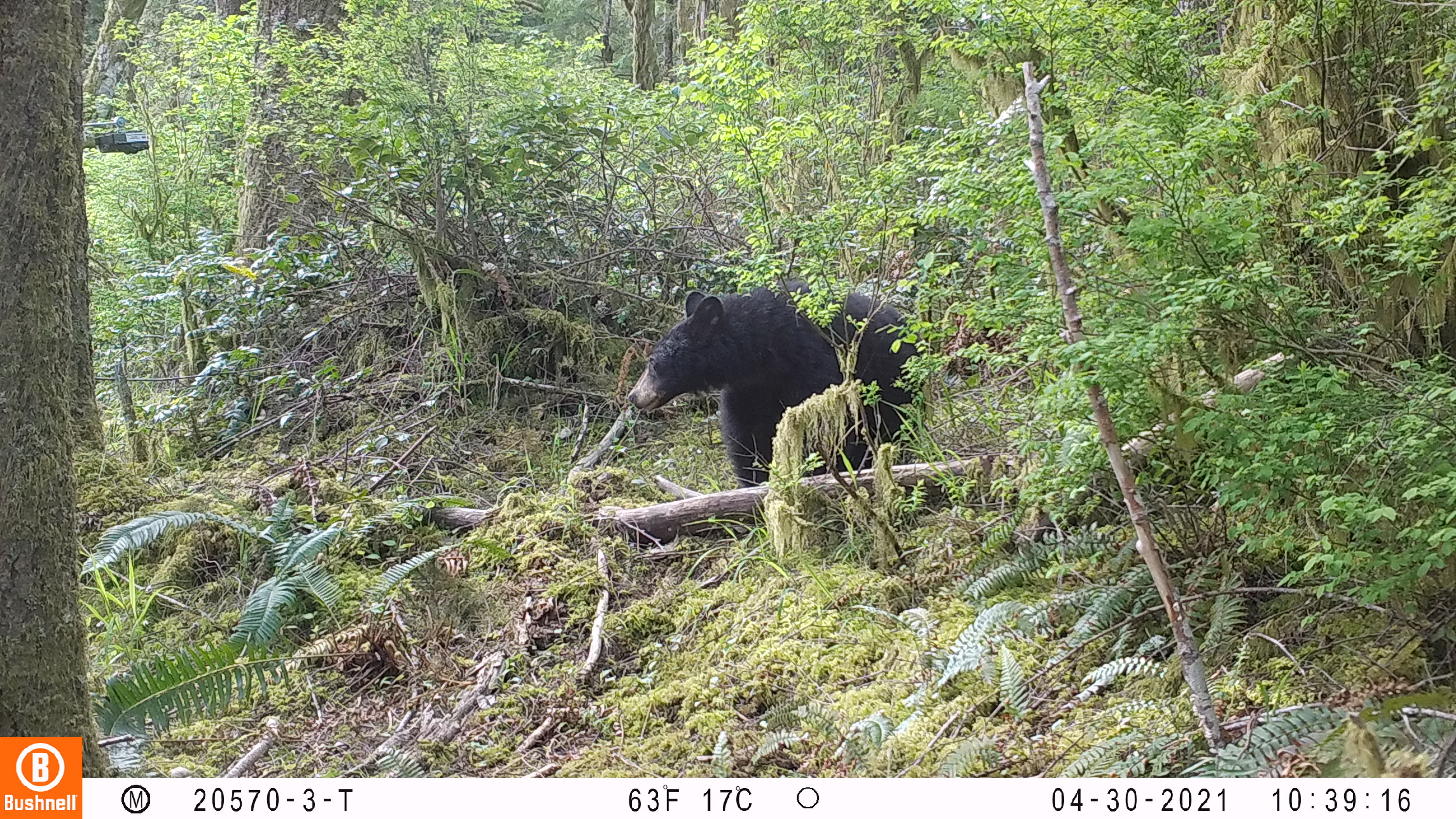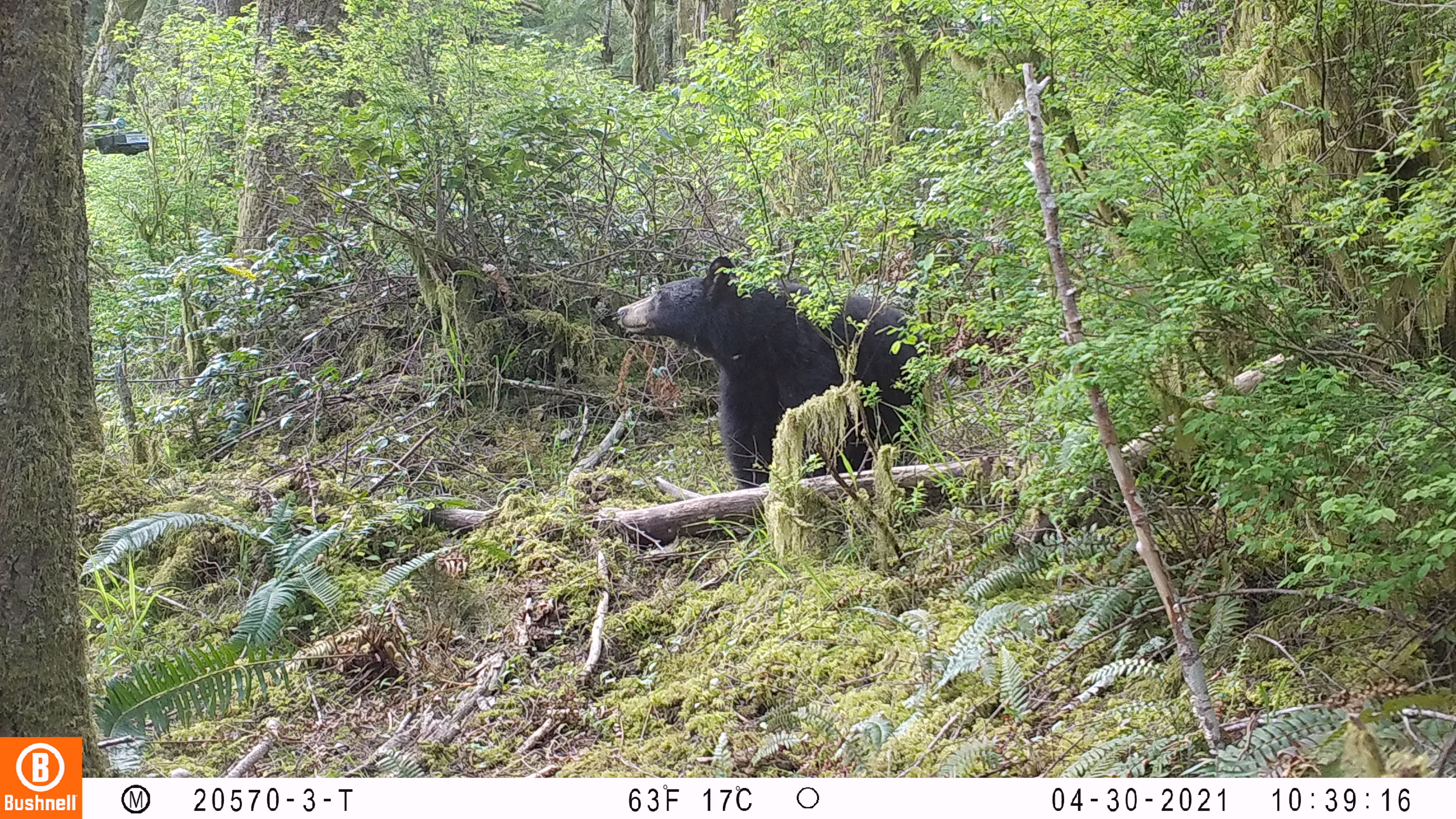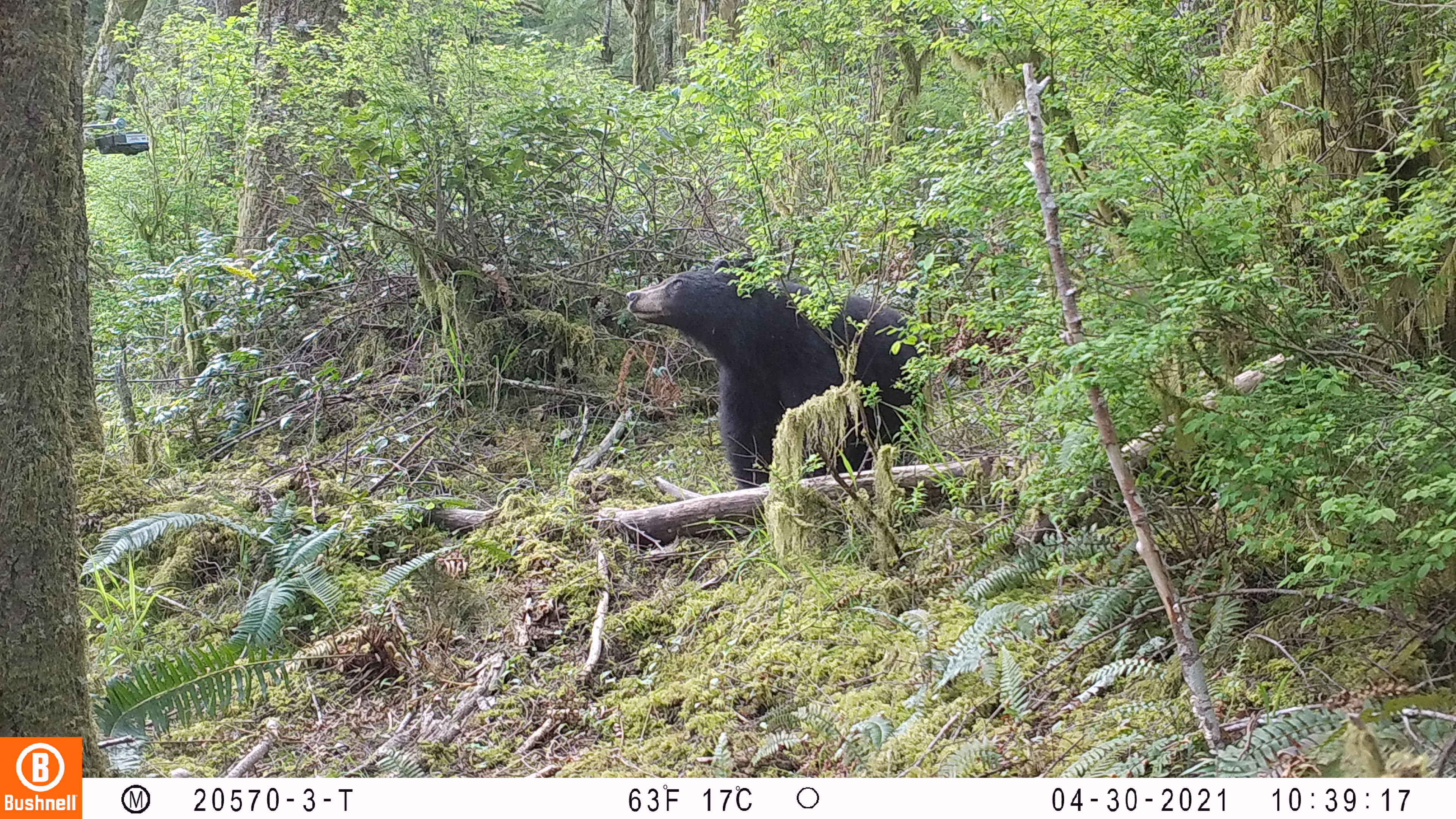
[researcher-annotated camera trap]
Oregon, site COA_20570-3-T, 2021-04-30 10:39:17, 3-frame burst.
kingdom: Animalia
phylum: Chordata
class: Mammalia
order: Carnivora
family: Ursidae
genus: Ursus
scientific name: Ursus americanus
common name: american black bear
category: black bear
Black bear (american black bear) (Ursus americanus).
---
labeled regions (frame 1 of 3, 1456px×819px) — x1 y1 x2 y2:
black bear: 619 283 926 486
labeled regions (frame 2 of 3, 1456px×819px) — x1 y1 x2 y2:
black bear: 610 251 937 492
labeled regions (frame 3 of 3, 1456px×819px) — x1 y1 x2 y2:
black bear: 625 257 934 490